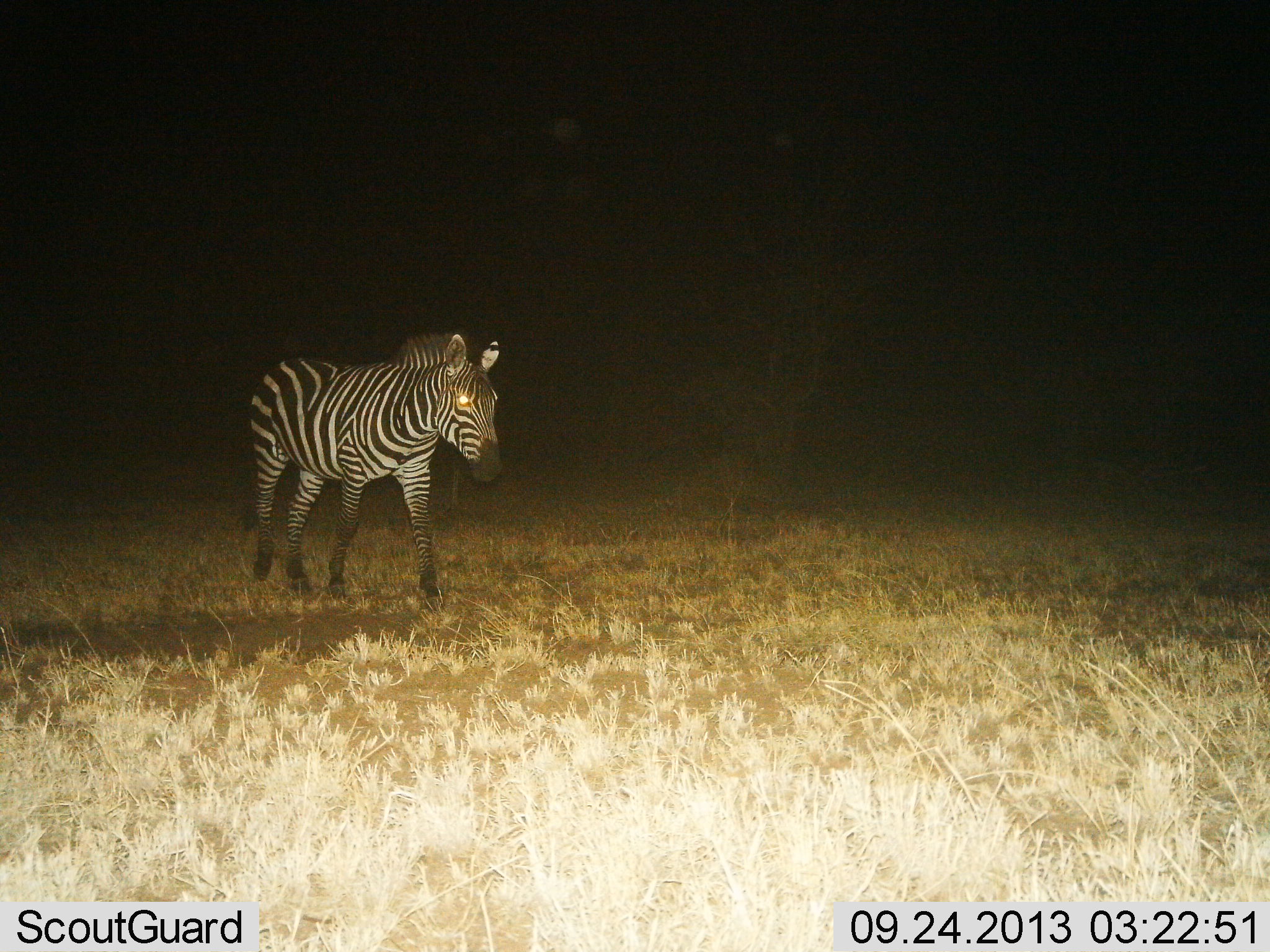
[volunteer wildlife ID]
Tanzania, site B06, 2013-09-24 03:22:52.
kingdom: Animalia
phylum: Chordata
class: Mammalia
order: Perissodactyla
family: Equidae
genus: Equus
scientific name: Equus quagga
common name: plains zebra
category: zebra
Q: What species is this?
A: Zebra (plains zebra) (Equus quagga).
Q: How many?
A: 1.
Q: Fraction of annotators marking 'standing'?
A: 10%.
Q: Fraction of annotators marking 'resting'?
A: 0%.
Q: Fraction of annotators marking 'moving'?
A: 90%.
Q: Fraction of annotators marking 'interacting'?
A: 0%.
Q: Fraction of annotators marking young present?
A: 0%.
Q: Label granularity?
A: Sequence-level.